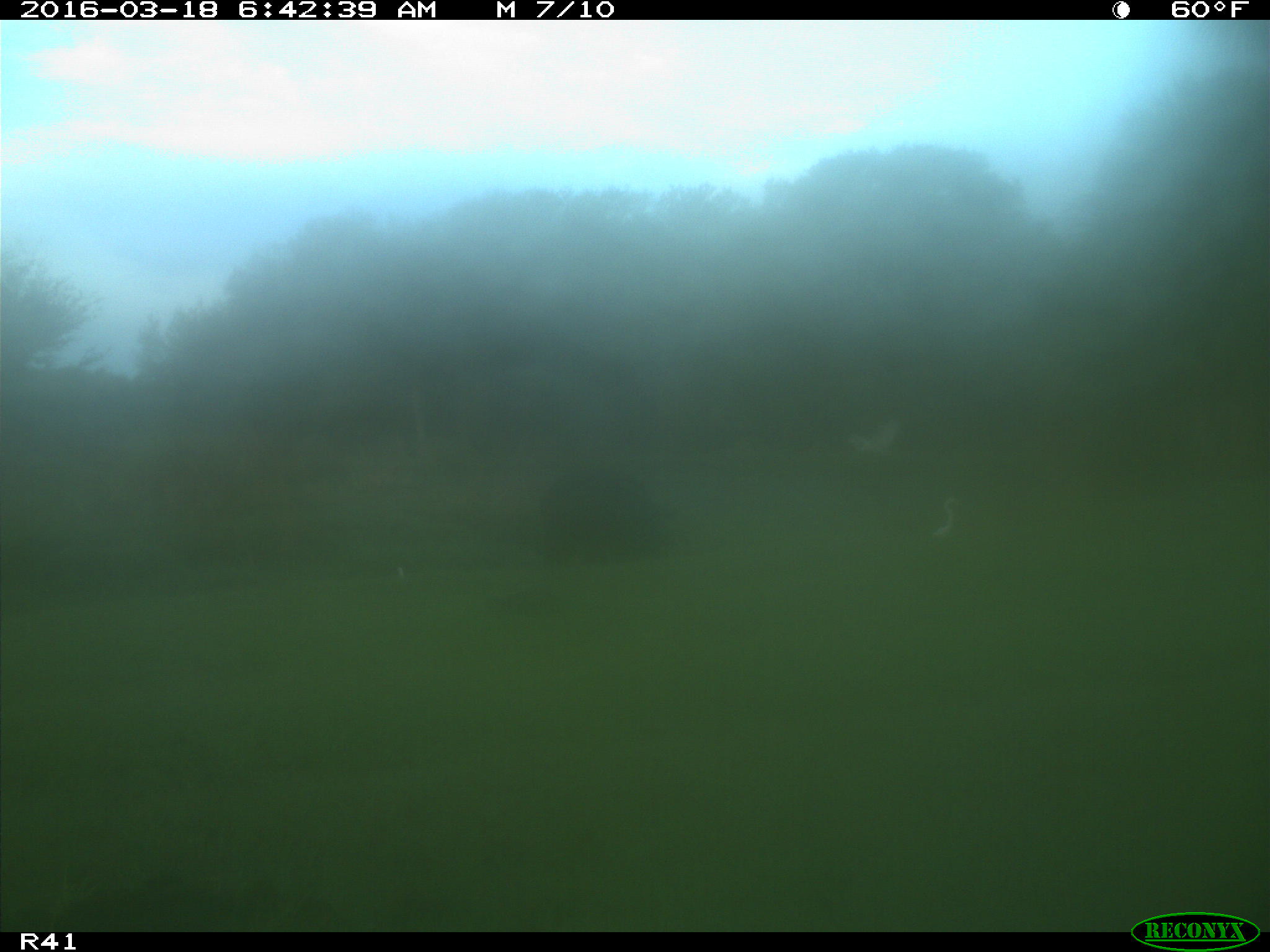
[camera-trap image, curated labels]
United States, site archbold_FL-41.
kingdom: Animalia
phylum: Chordata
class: Mammalia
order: Artiodactyla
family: Bovidae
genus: Bos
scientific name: Bos taurus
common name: domestic cow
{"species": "Bos taurus (domestic cow)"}